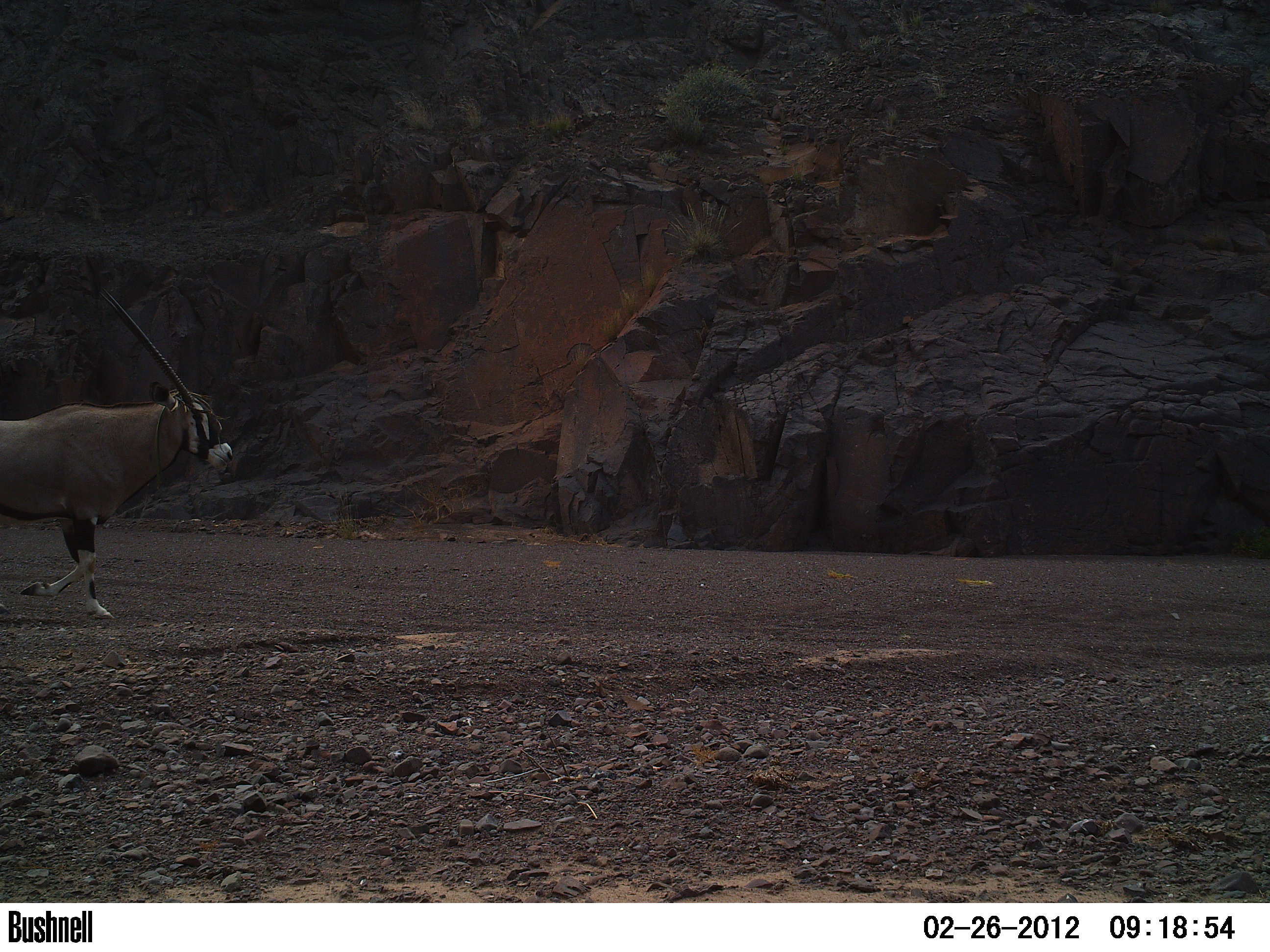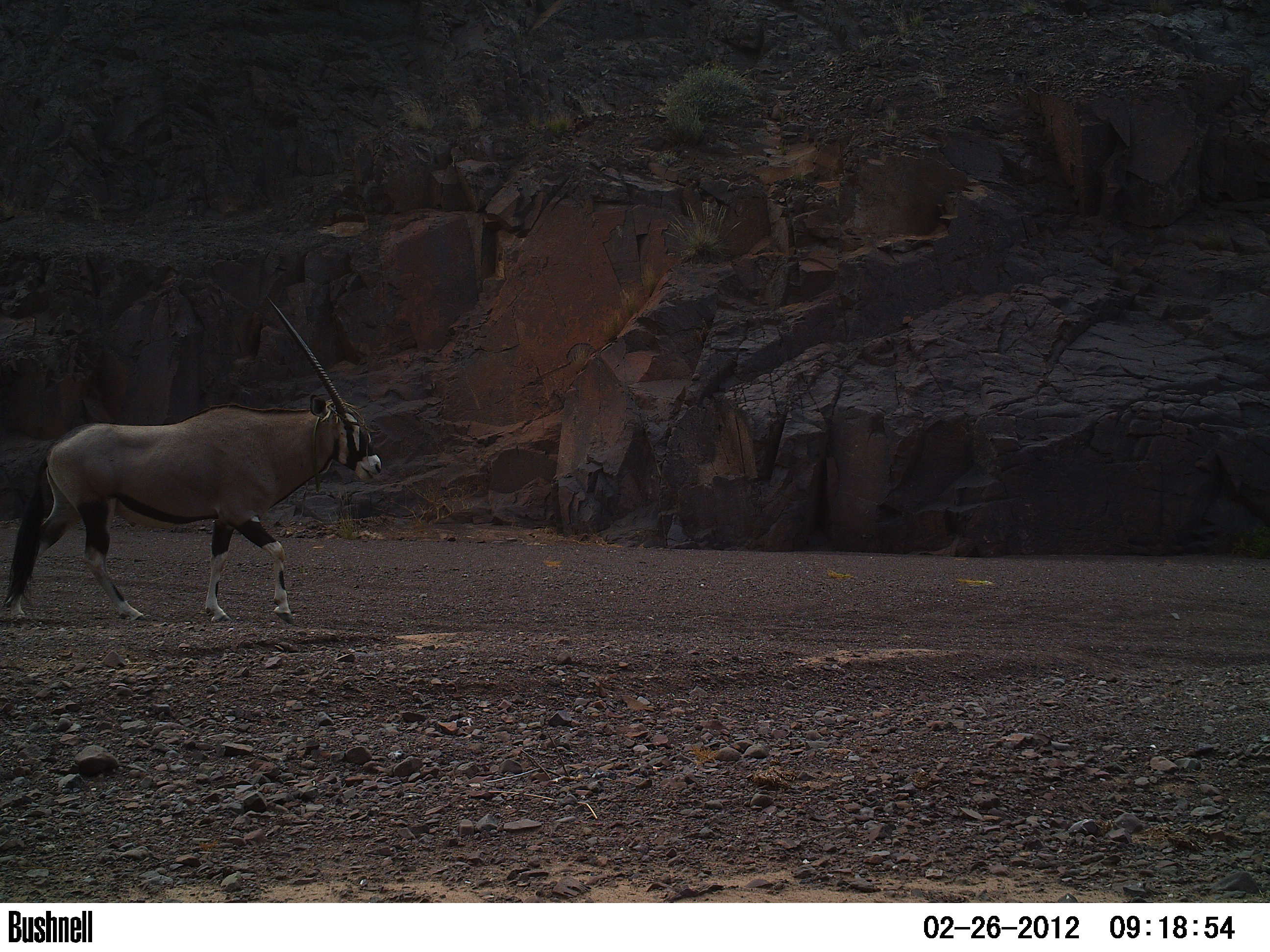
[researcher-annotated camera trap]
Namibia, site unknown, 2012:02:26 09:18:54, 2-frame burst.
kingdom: Animalia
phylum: Chordata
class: Mammalia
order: Artiodactyla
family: Bovidae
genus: Oryx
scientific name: Oryx gazella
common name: gemsbok